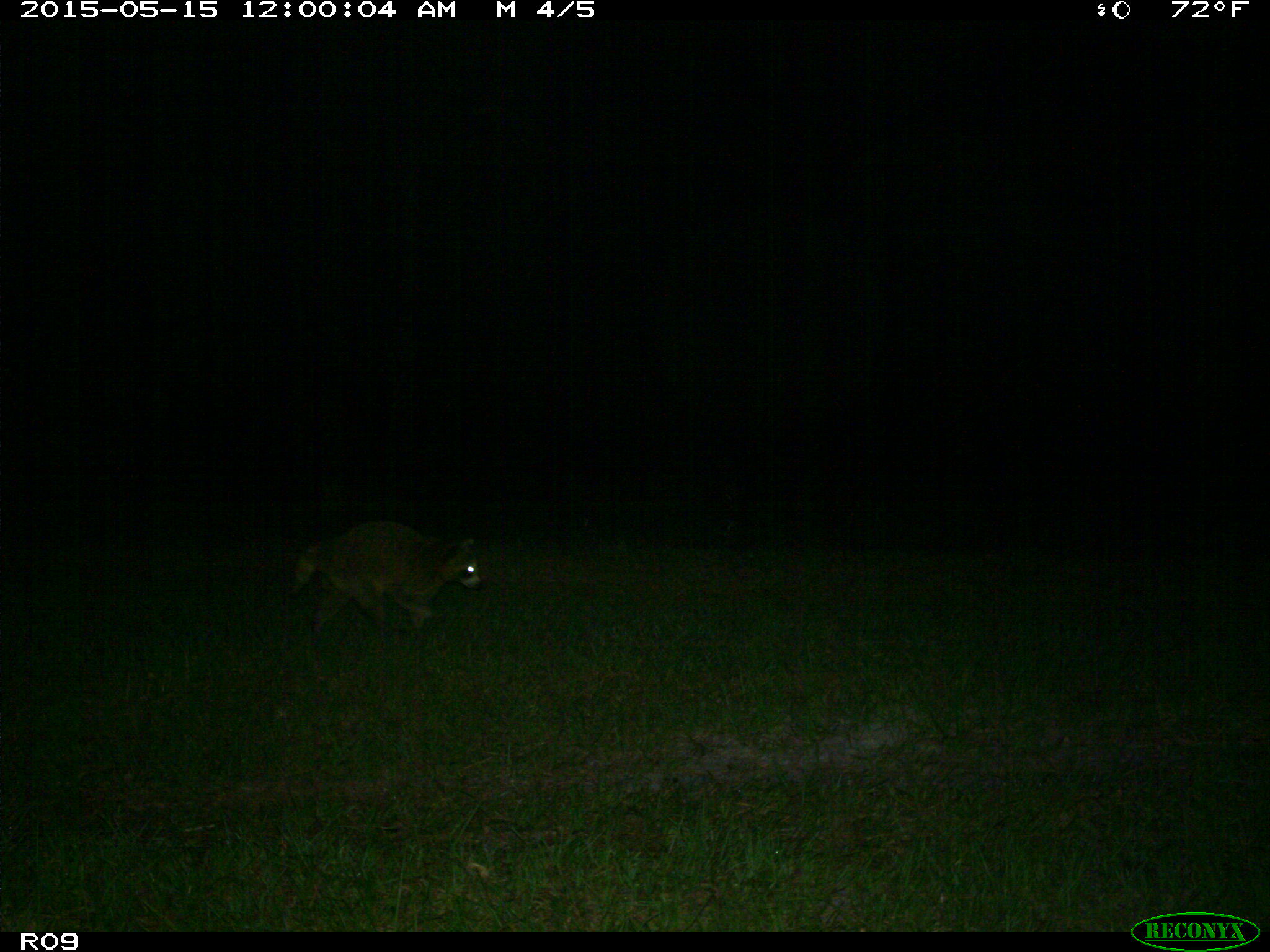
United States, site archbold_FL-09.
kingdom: Animalia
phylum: Chordata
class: Mammalia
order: Carnivora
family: Procyonidae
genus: Procyon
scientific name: Procyon lotor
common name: common raccoon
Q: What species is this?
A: Procyon lotor (common raccoon).